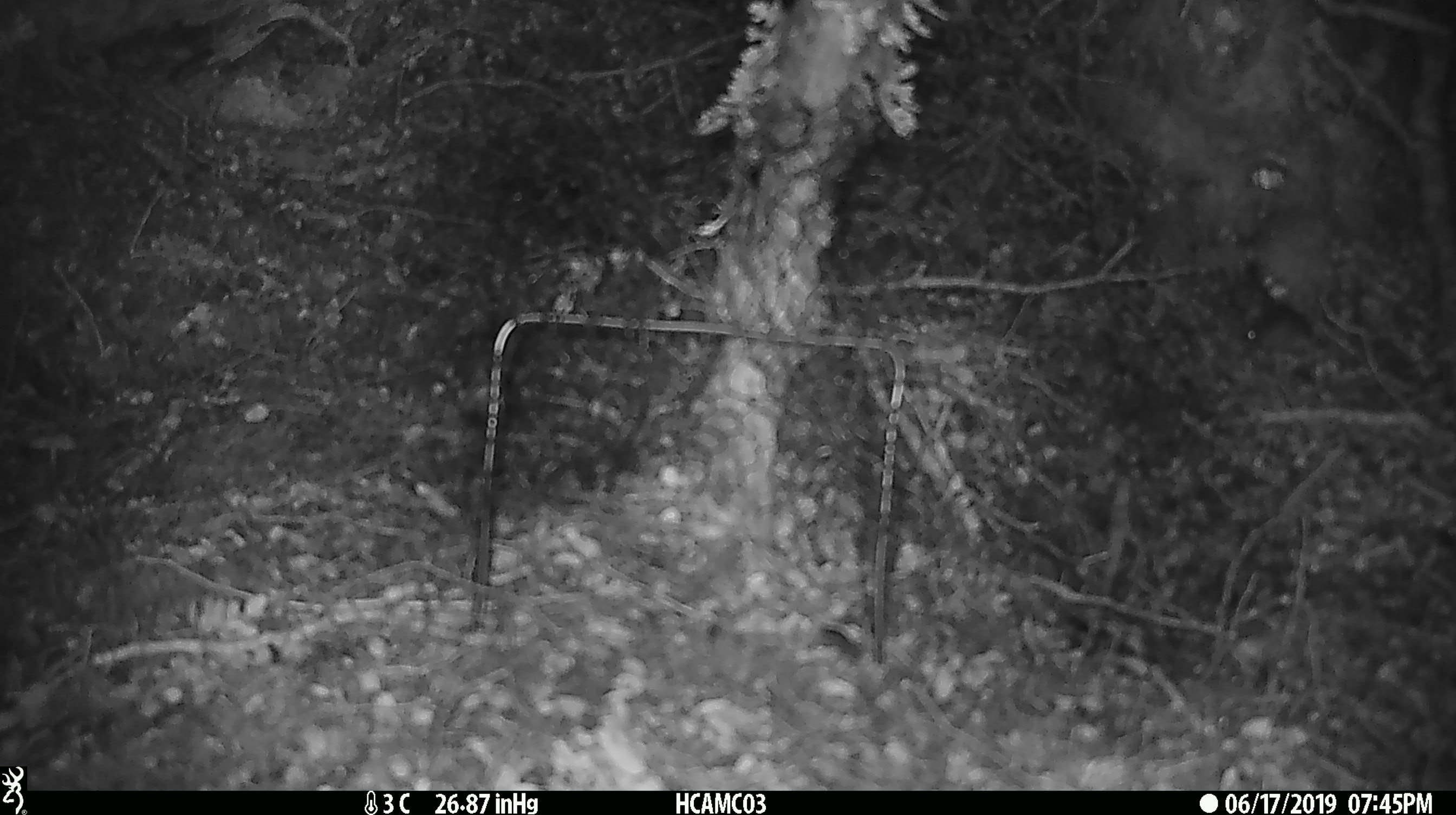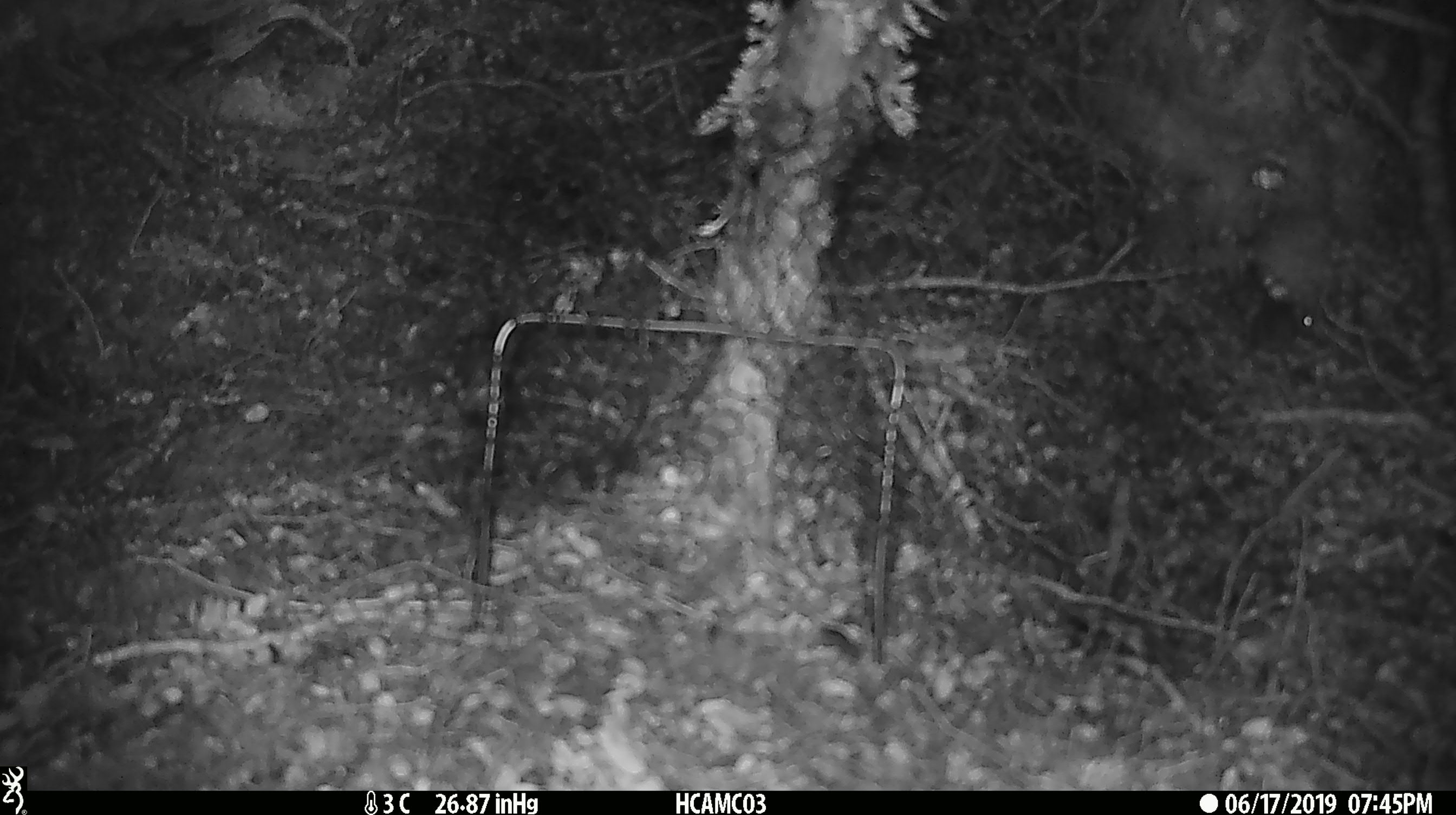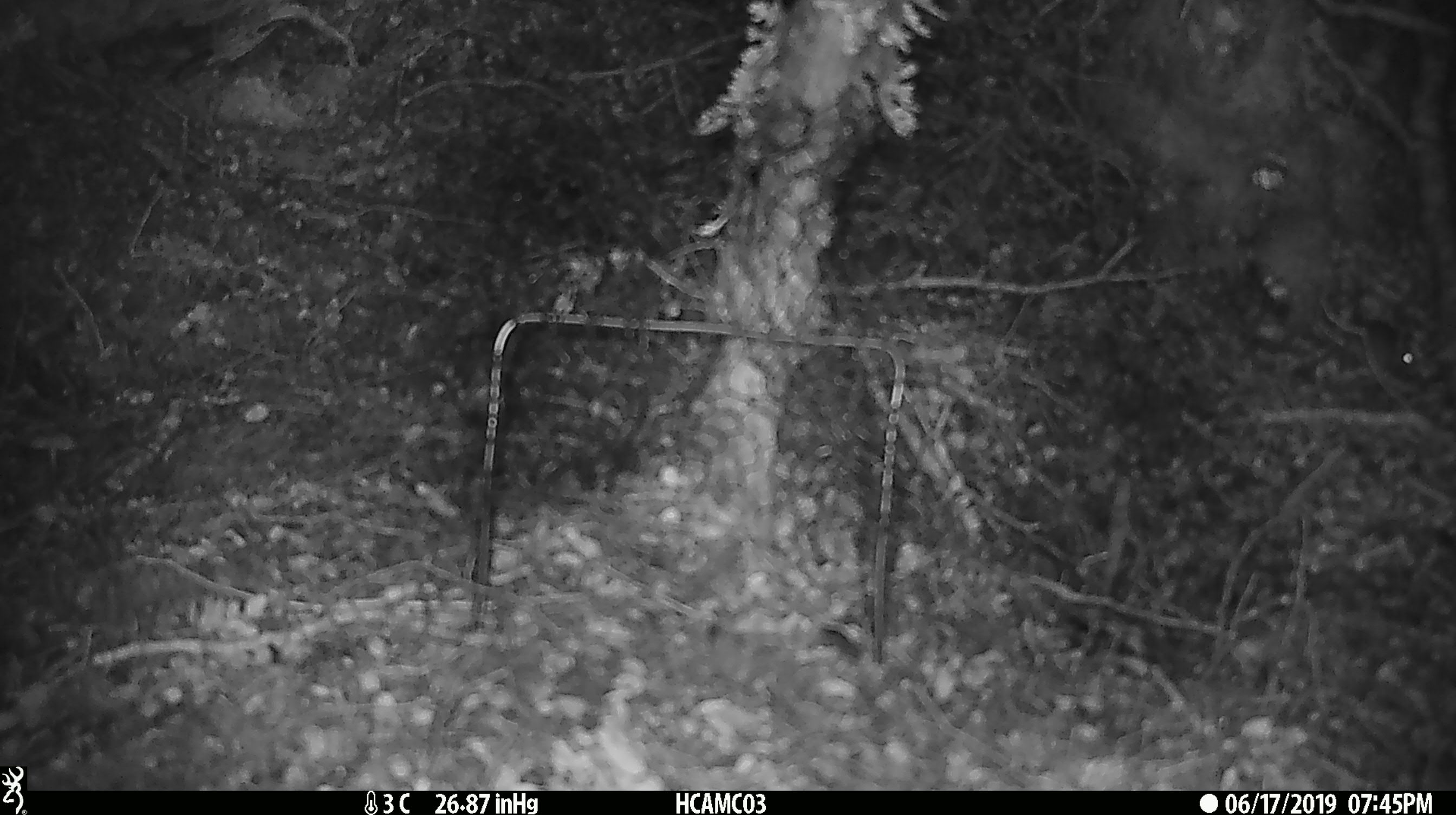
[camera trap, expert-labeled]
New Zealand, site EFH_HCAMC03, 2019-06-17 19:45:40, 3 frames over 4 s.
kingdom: Animalia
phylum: Chordata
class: Mammalia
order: Rodentia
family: Muridae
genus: Mus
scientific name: Mus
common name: mouse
Mouse (Mus).